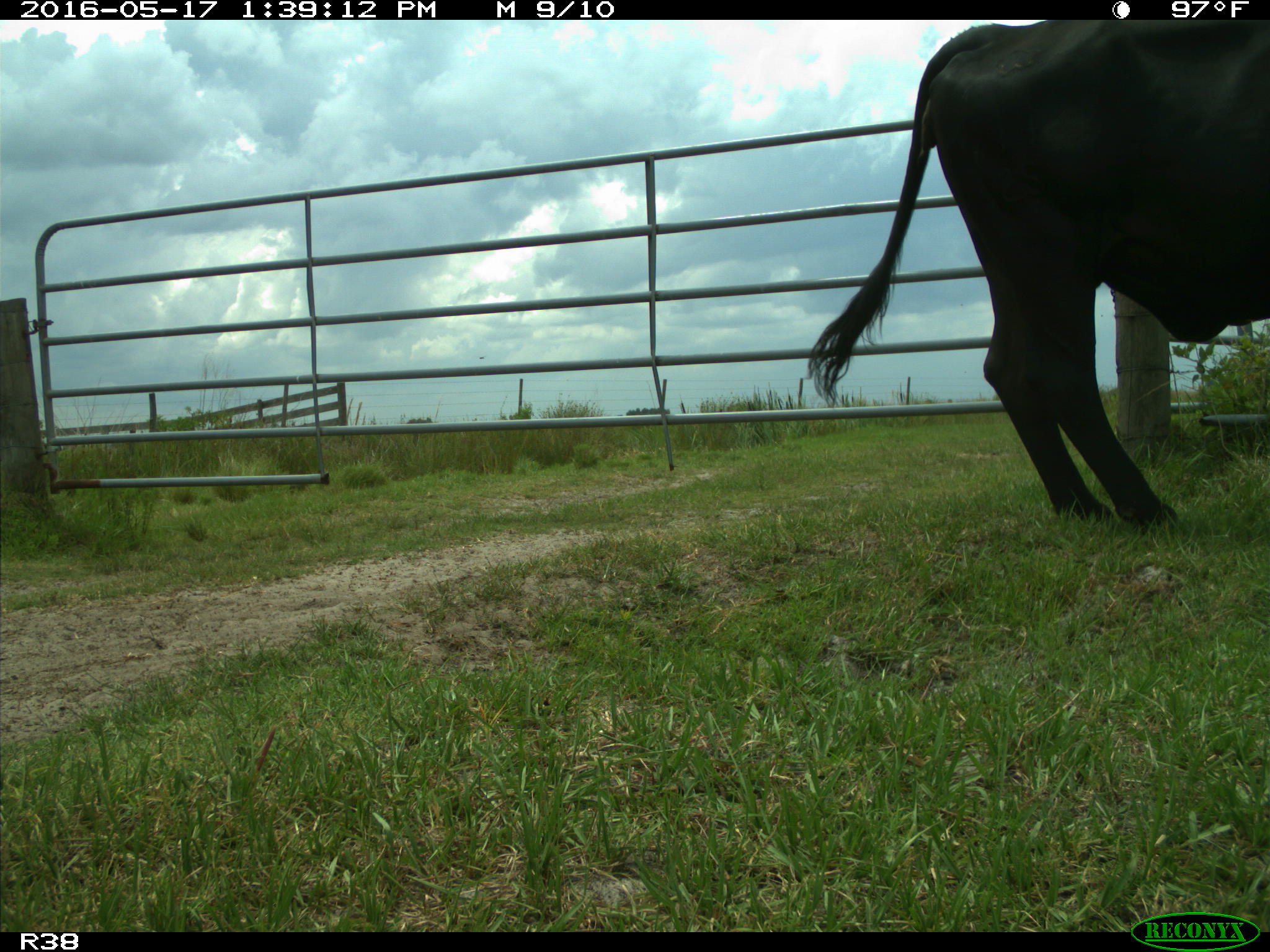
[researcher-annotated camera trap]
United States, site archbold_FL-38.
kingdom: Animalia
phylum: Chordata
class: Mammalia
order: Artiodactyla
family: Bovidae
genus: Bos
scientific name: Bos taurus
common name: domestic cow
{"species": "Bos taurus (domestic cow)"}